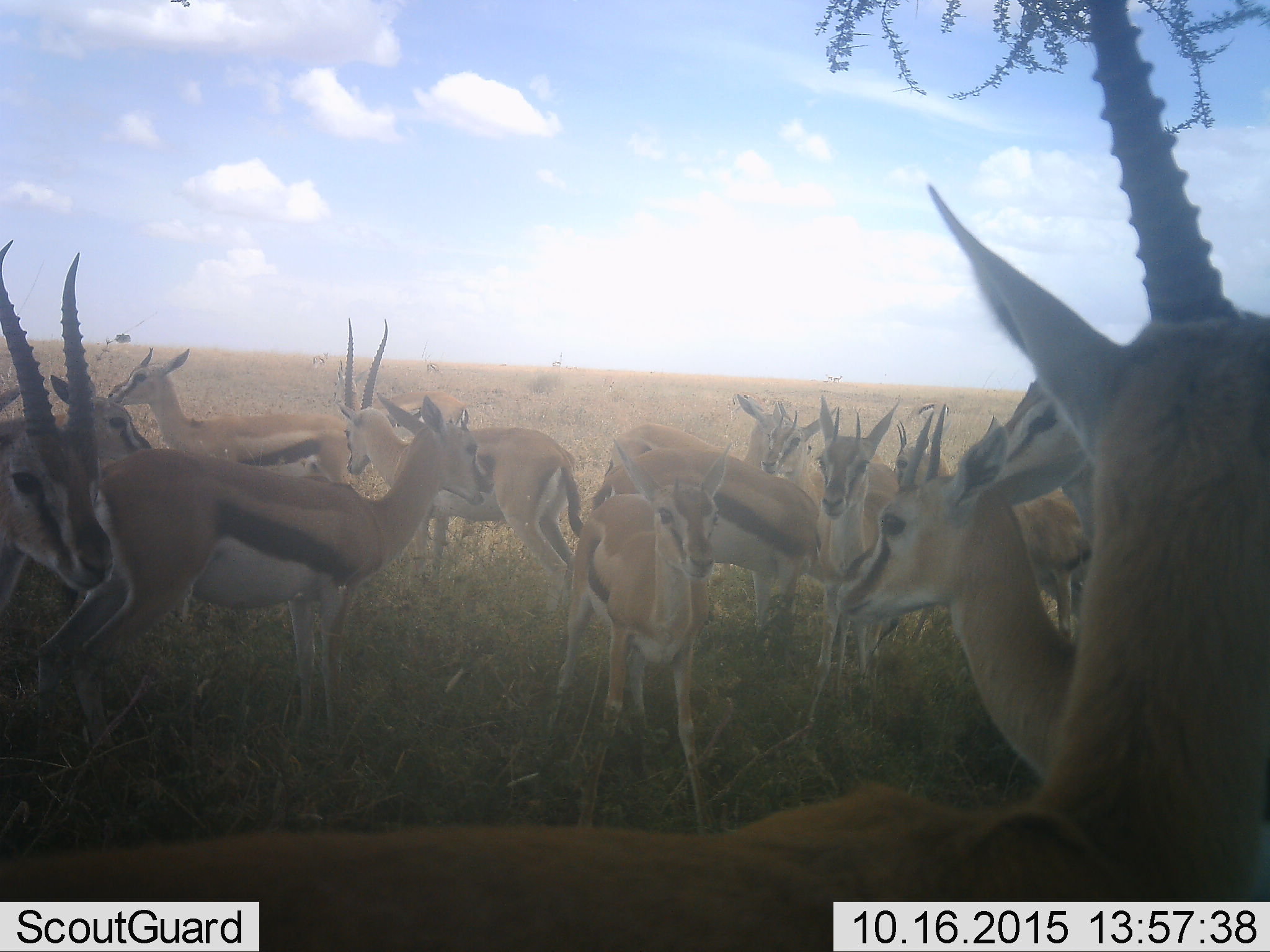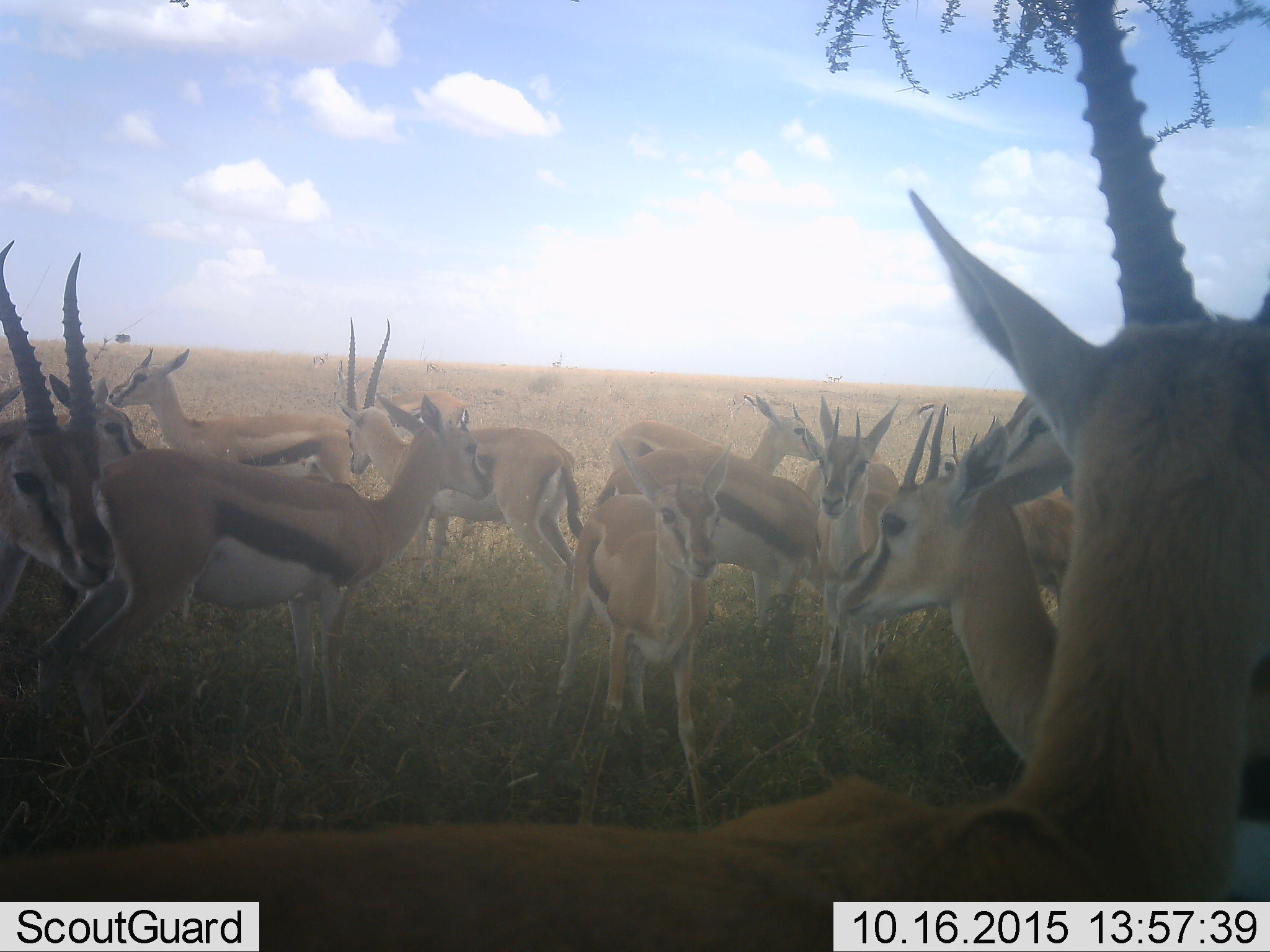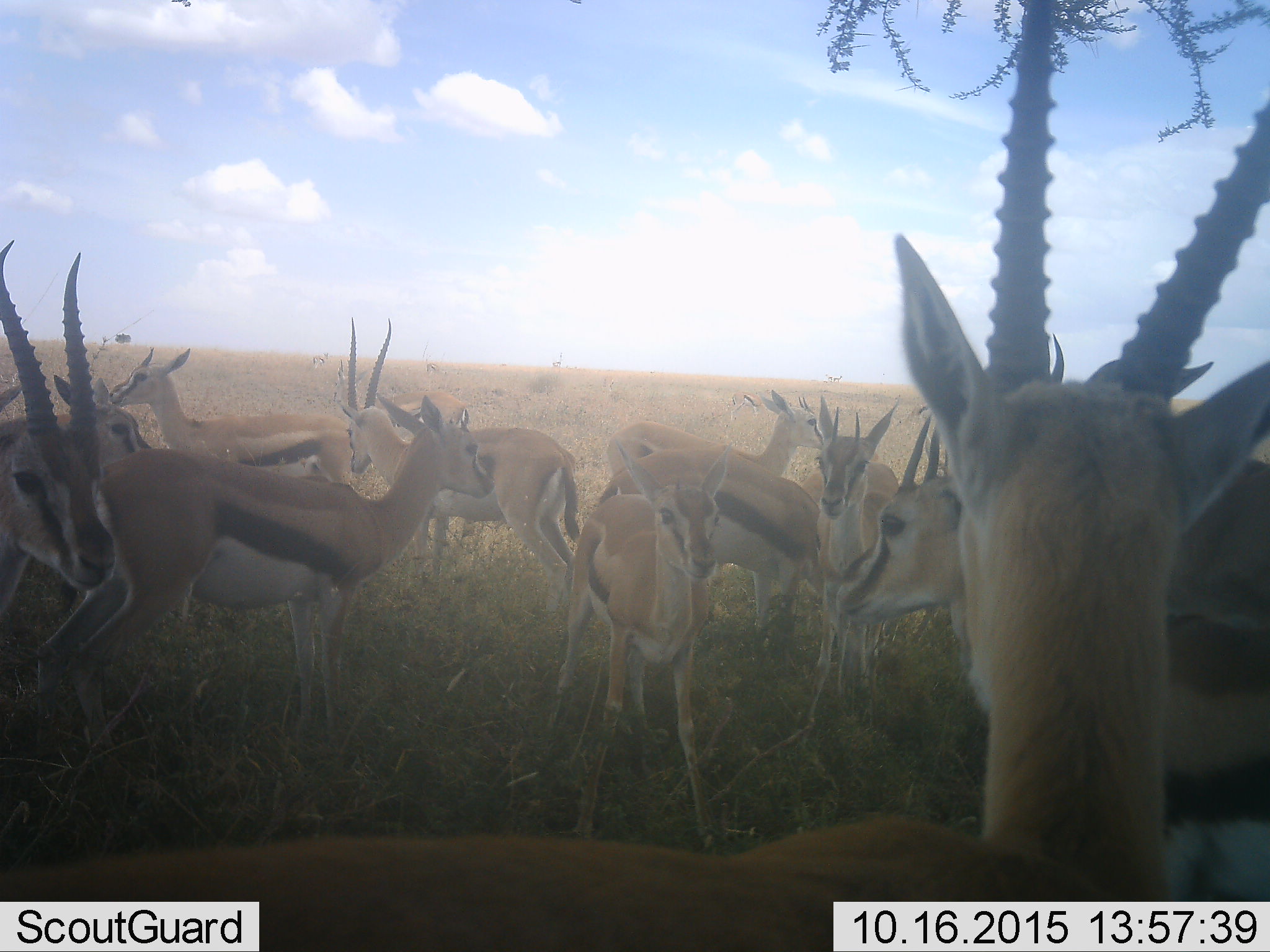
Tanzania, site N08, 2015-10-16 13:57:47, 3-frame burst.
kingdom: Animalia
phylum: Chordata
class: Mammalia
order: Artiodactyla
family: Bovidae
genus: Eudorcas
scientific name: Eudorcas thomsonii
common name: thomson's gazelle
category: gazellethomsons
Gazellethomsons (thomson's gazelle) (Eudorcas thomsonii), count 11-50. Behavior (volunteer vote fractions): standing 100%, resting 25%, moving 50%, interacting 0%. Young present (vote fraction): 12%. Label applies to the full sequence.